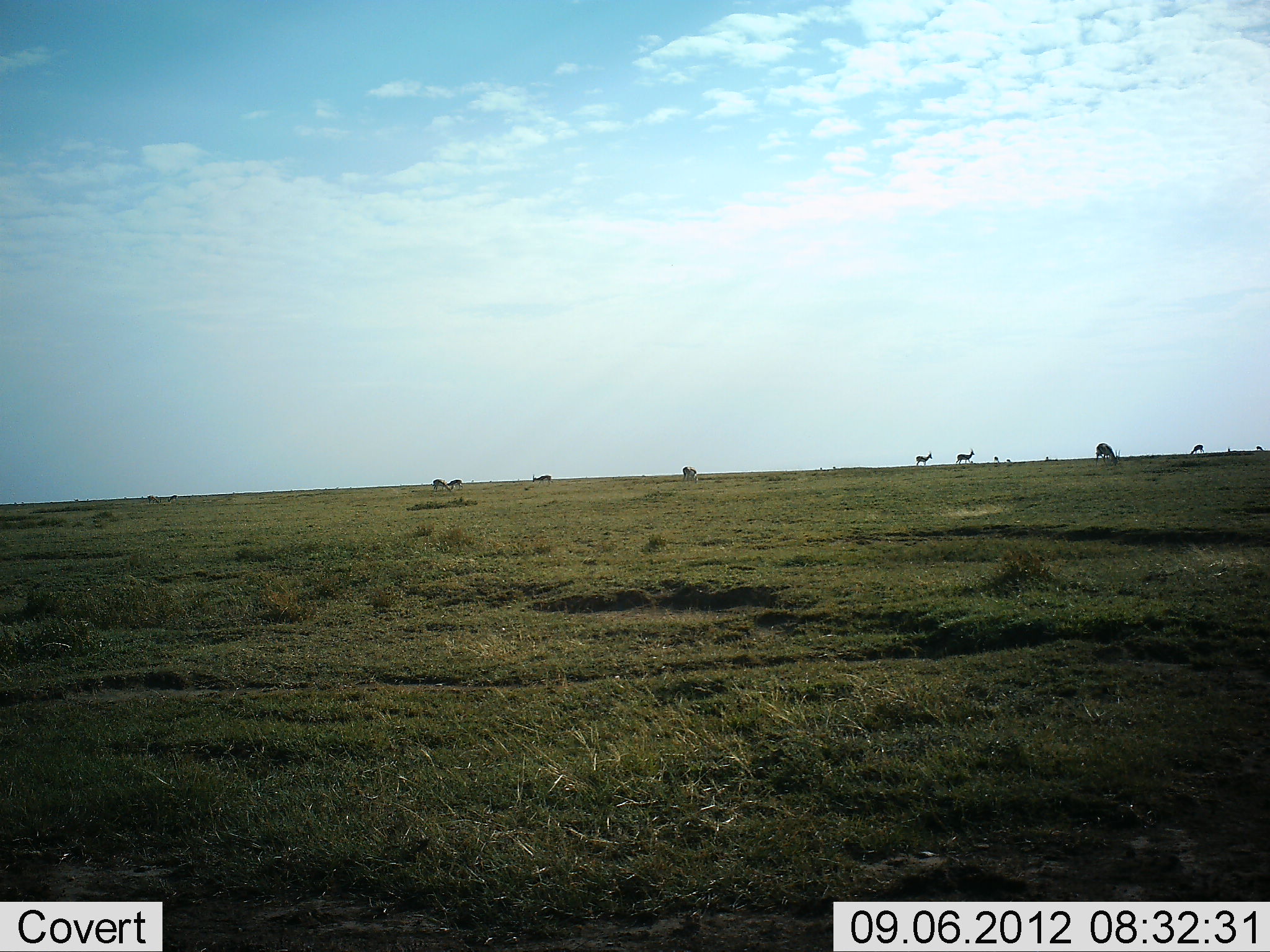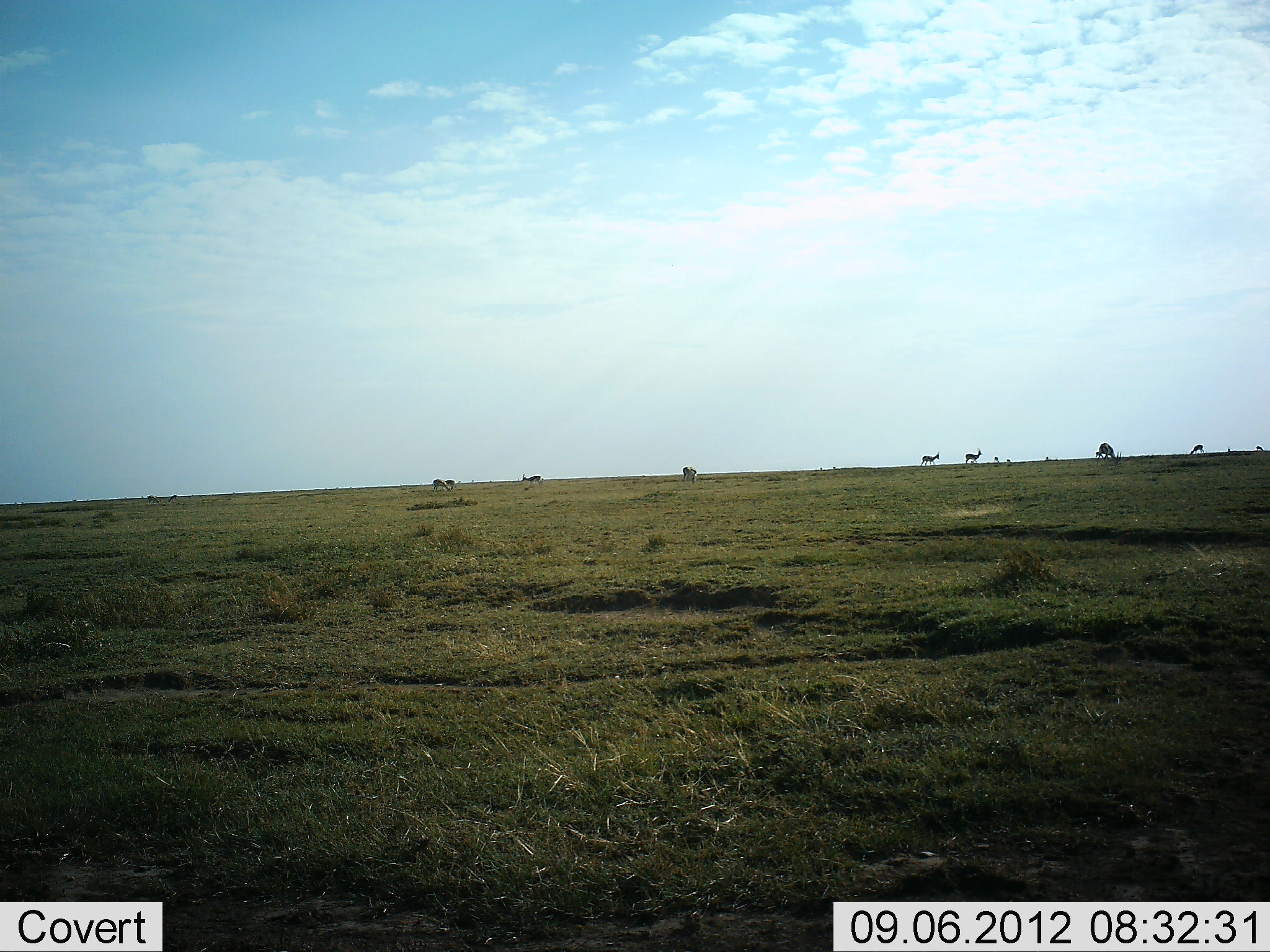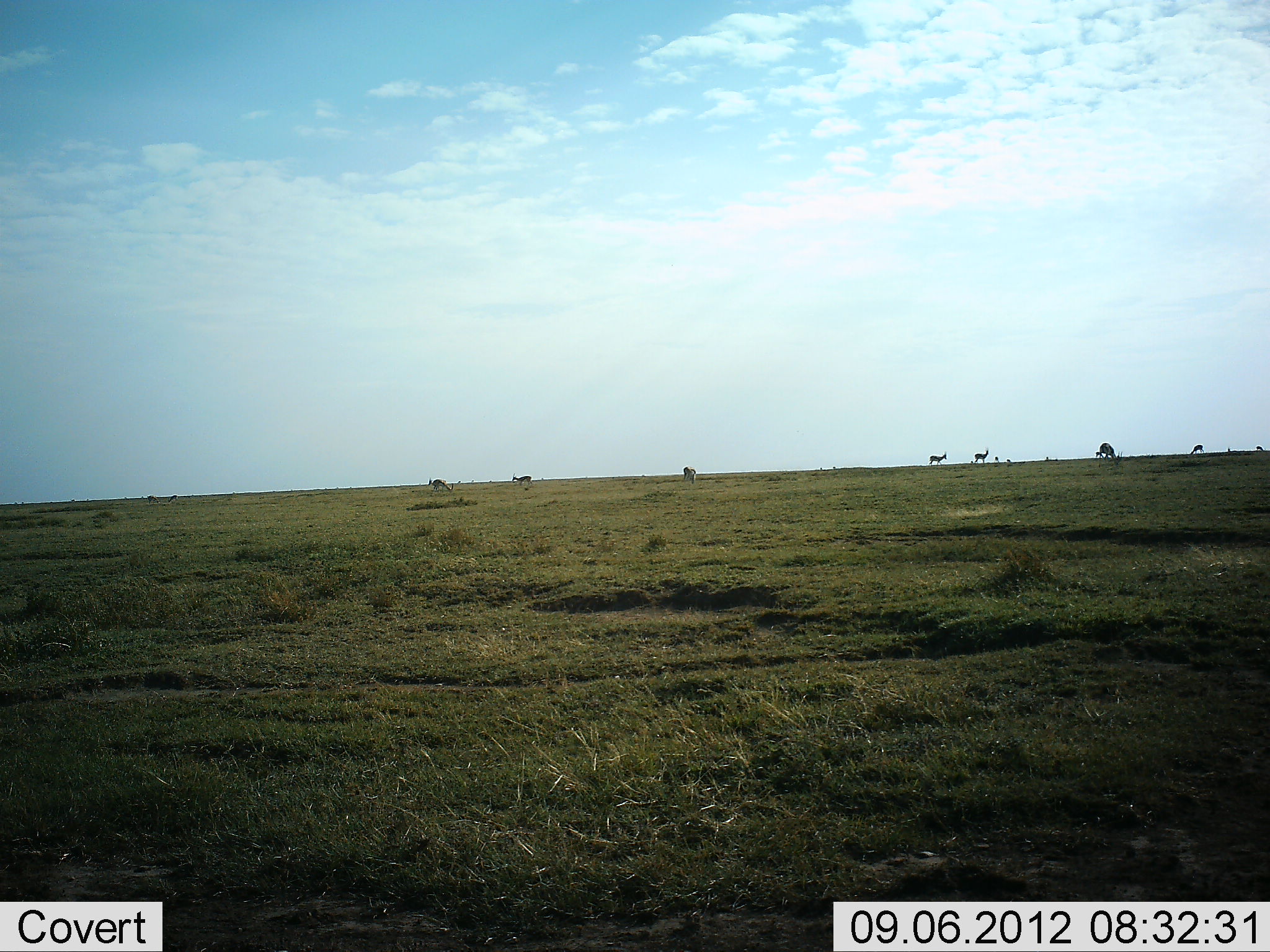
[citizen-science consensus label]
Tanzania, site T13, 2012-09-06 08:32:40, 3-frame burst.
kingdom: Animalia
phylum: Chordata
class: Mammalia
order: Artiodactyla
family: Bovidae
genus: Eudorcas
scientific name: Eudorcas thomsonii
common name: thomson's gazelle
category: gazellethomsons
Gazellethomsons (thomson's gazelle) (Eudorcas thomsonii), count 11-50. Behavior (volunteer vote fractions): standing 50%, resting 0%, moving 75%, interacting 0%. Young present (vote fraction): 0%. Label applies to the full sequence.